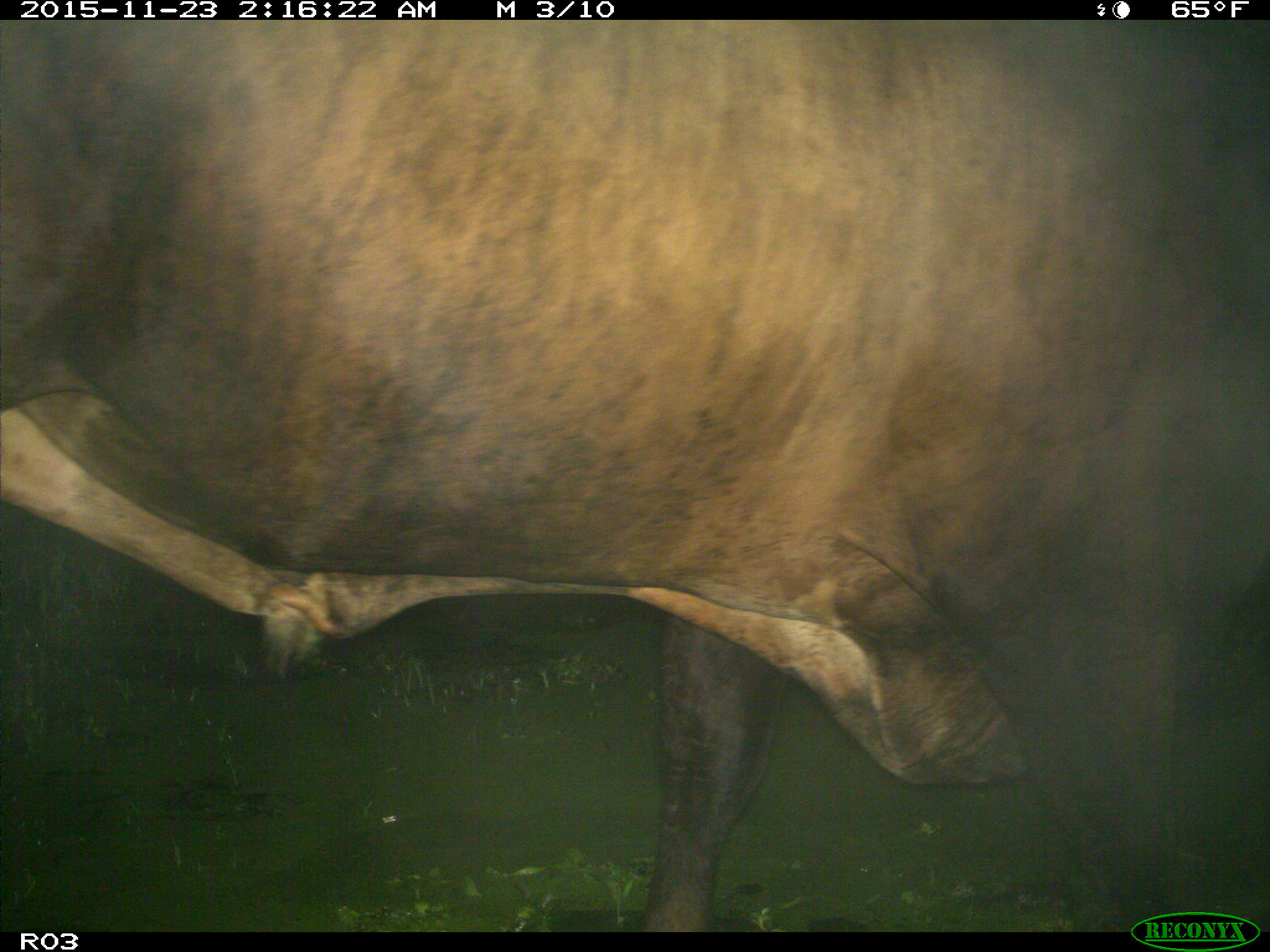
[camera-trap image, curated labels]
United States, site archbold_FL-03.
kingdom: Animalia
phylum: Chordata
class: Mammalia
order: Artiodactyla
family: Bovidae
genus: Bos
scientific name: Bos taurus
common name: domestic cow